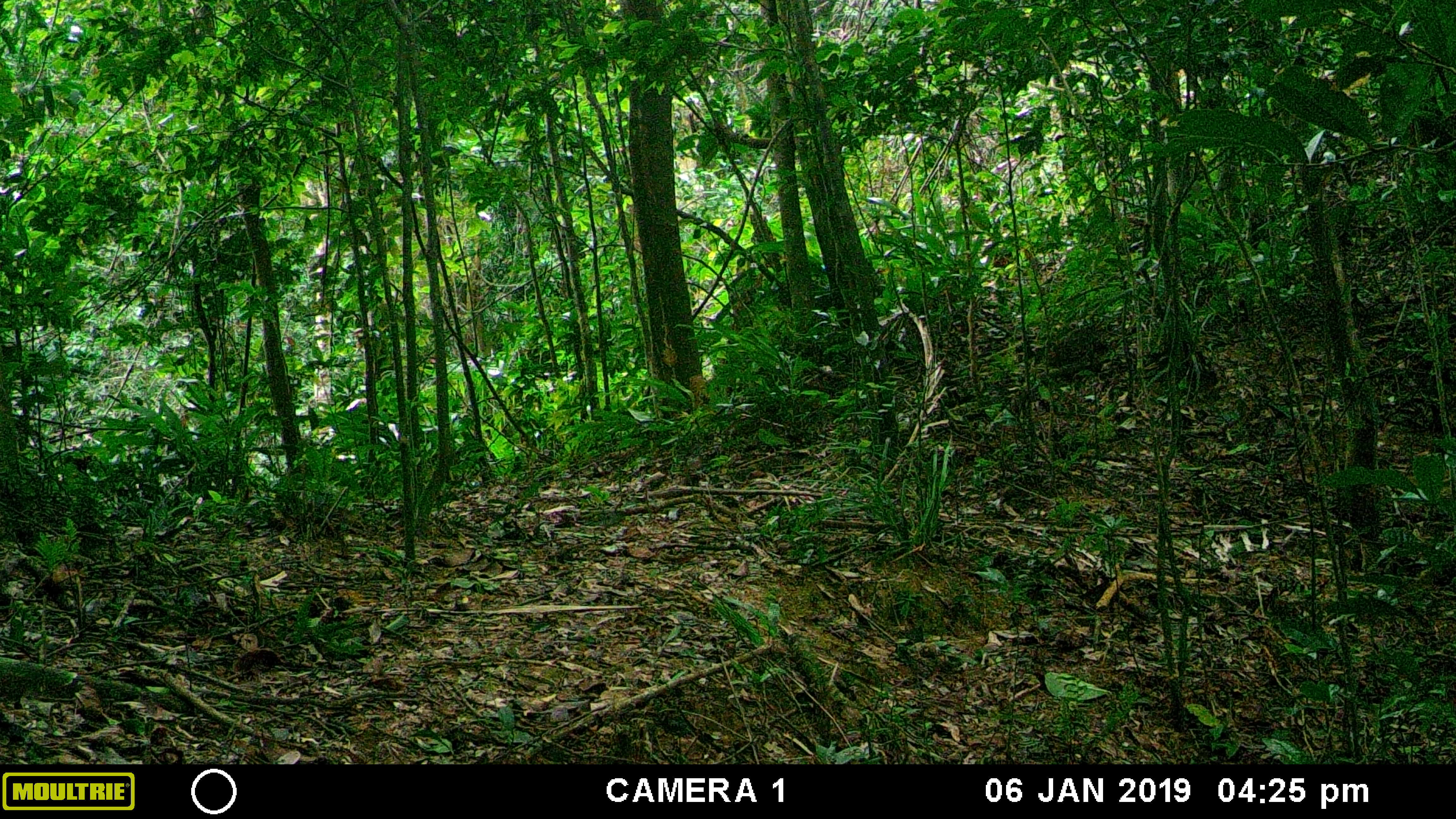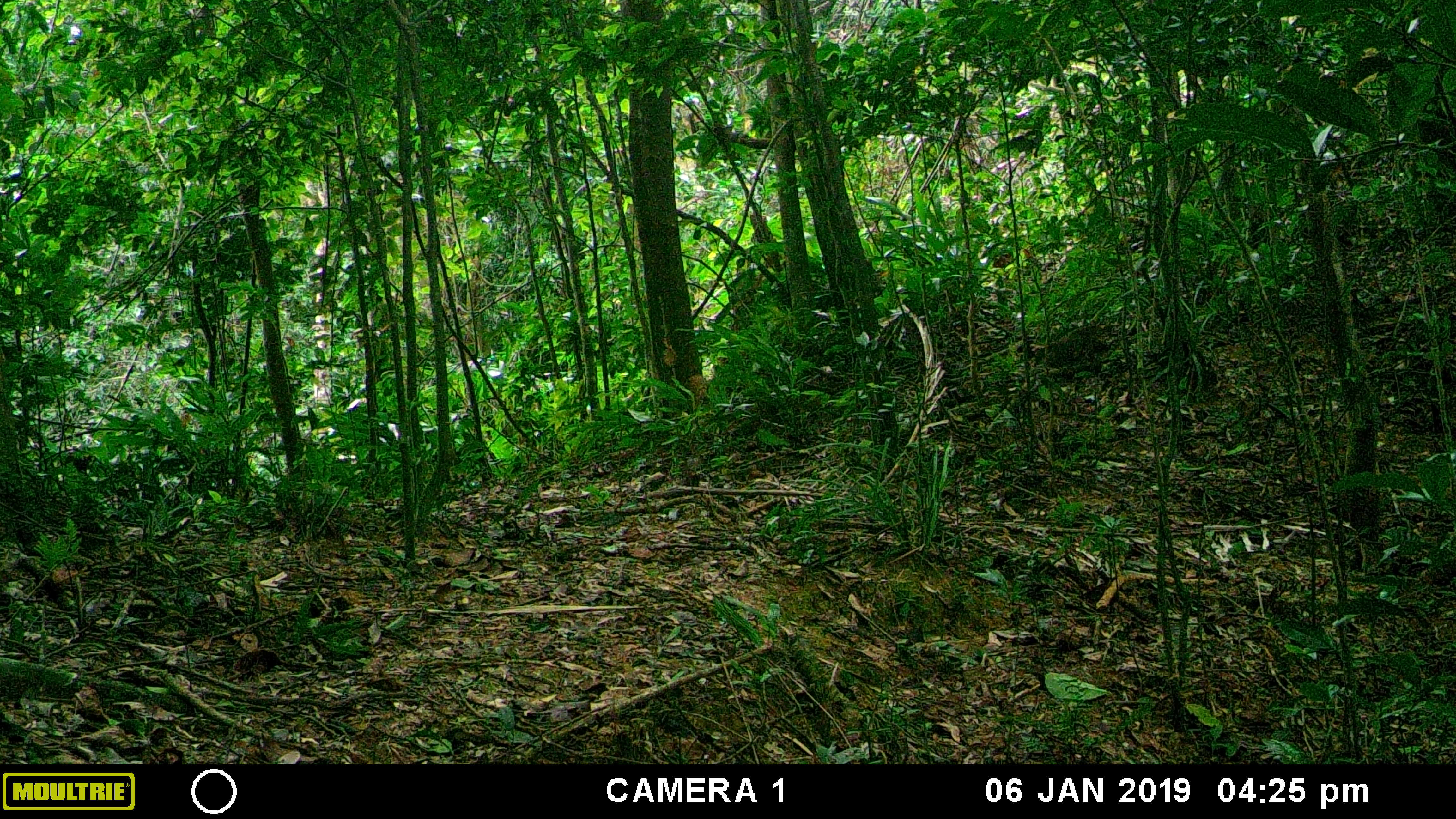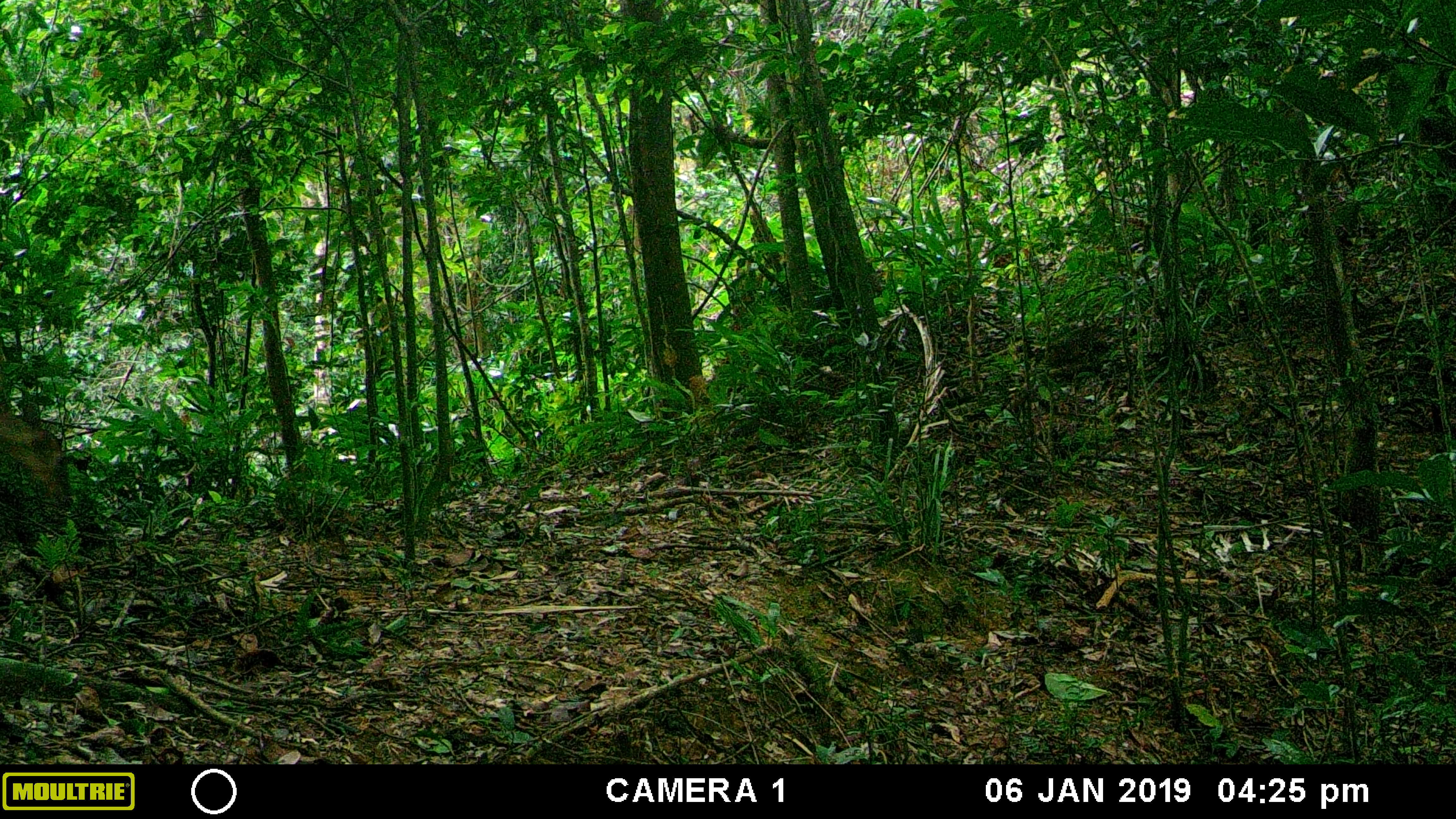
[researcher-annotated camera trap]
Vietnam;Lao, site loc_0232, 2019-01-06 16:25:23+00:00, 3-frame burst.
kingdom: Animalia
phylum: Chordata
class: Mammalia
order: Artiodactyla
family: Cervidae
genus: Muntiacus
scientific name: Muntiacus vuquangensis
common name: large-antlered muntjac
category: large antlered muntjac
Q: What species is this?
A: Large antlered muntjac (large-antlered muntjac) (Muntiacus vuquangensis).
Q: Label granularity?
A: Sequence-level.